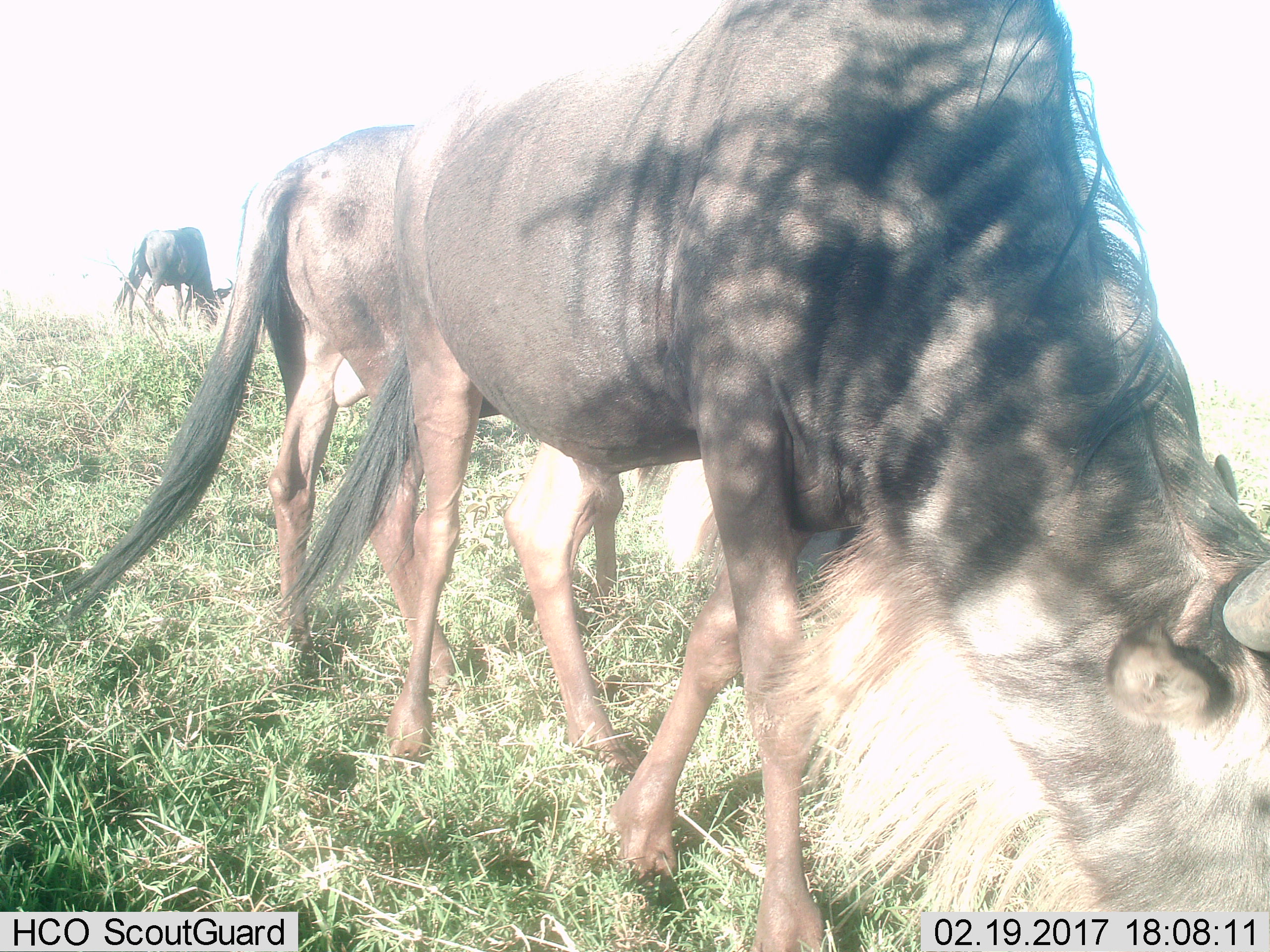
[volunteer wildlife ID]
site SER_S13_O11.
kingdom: Animalia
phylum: Chordata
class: Mammalia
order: Artiodactyla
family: Bovidae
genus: Connochaetes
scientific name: Connochaetes taurinus taurinus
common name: blue wildebeest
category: wildebeestblue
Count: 3.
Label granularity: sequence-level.